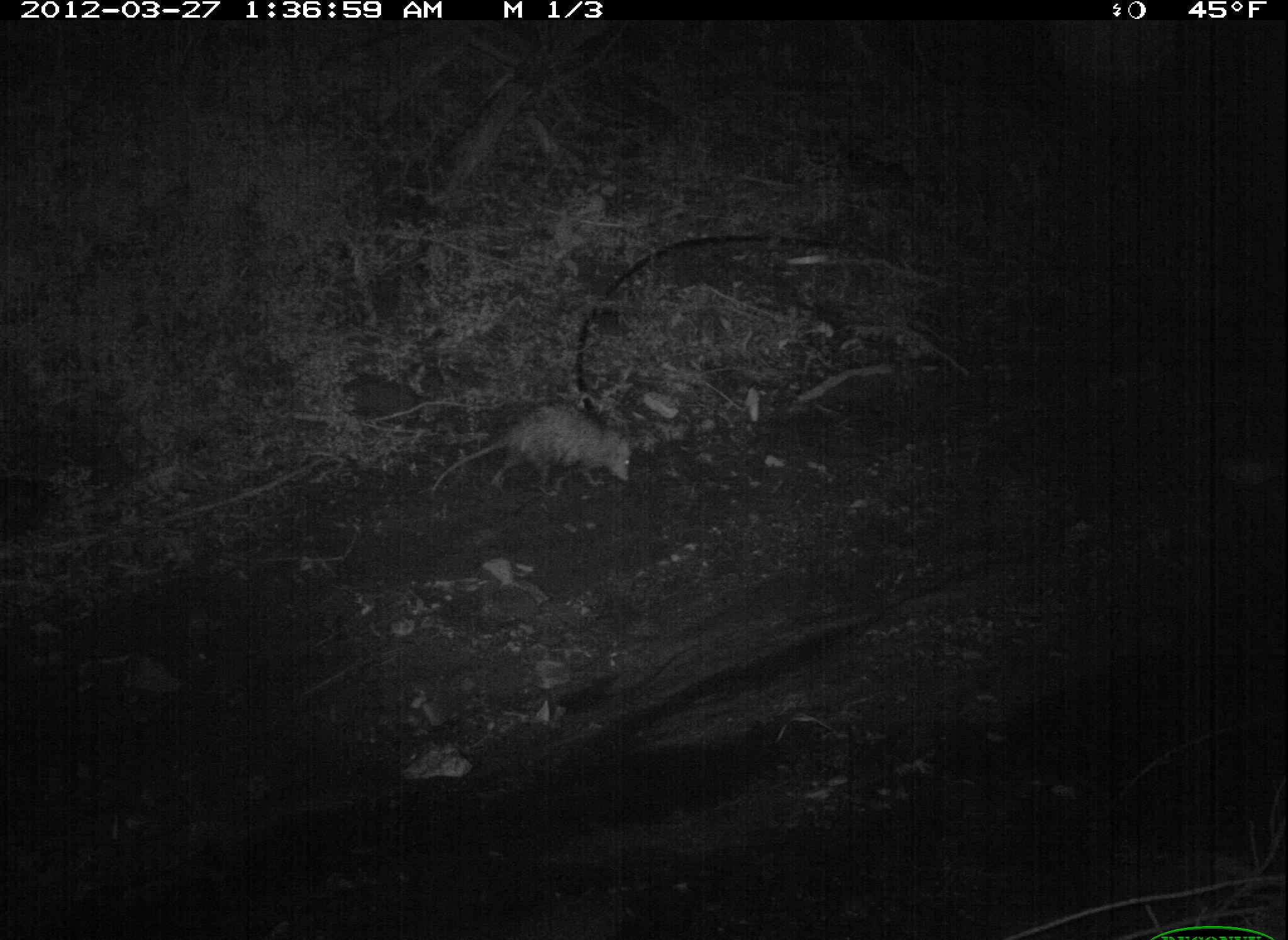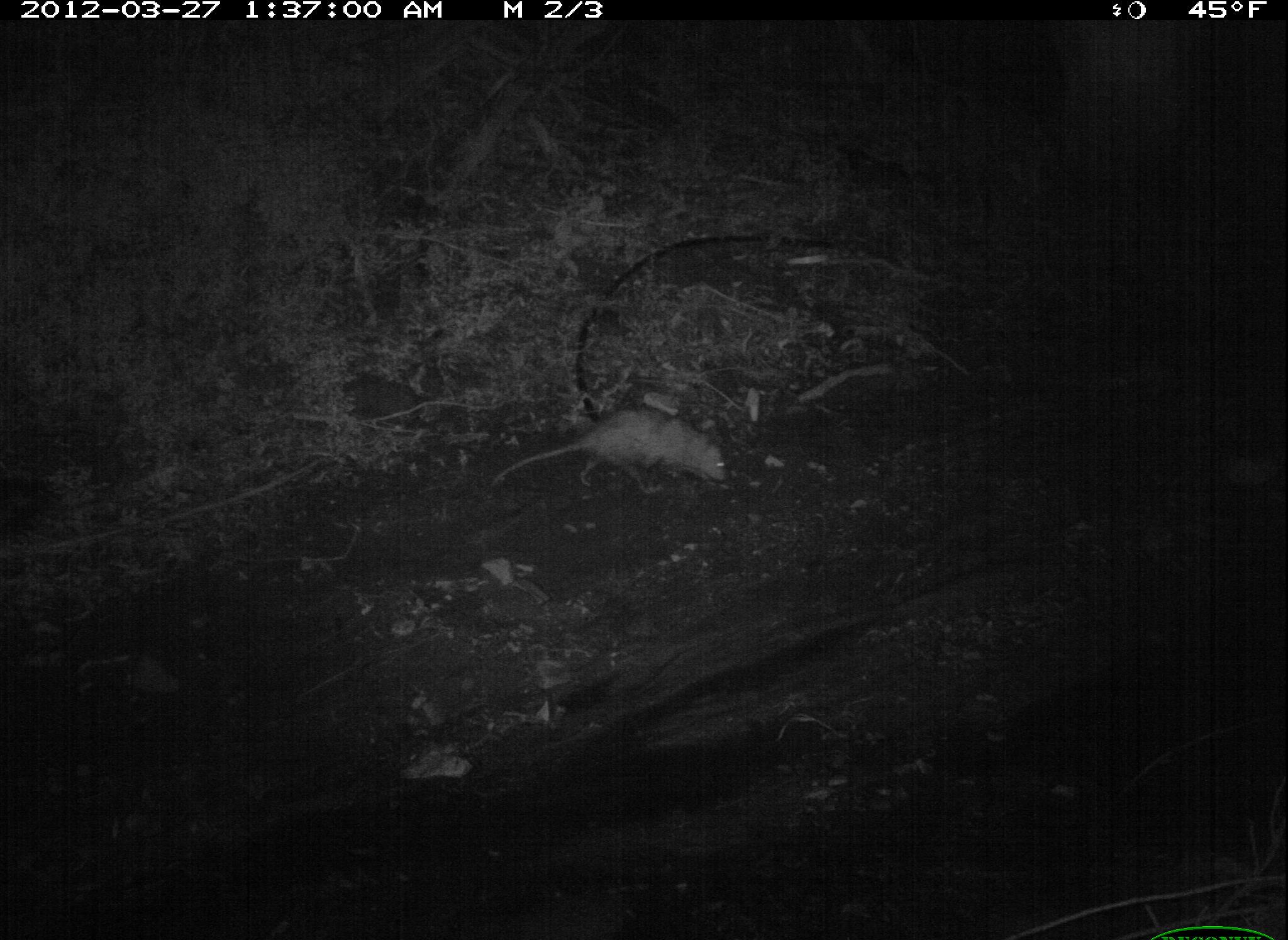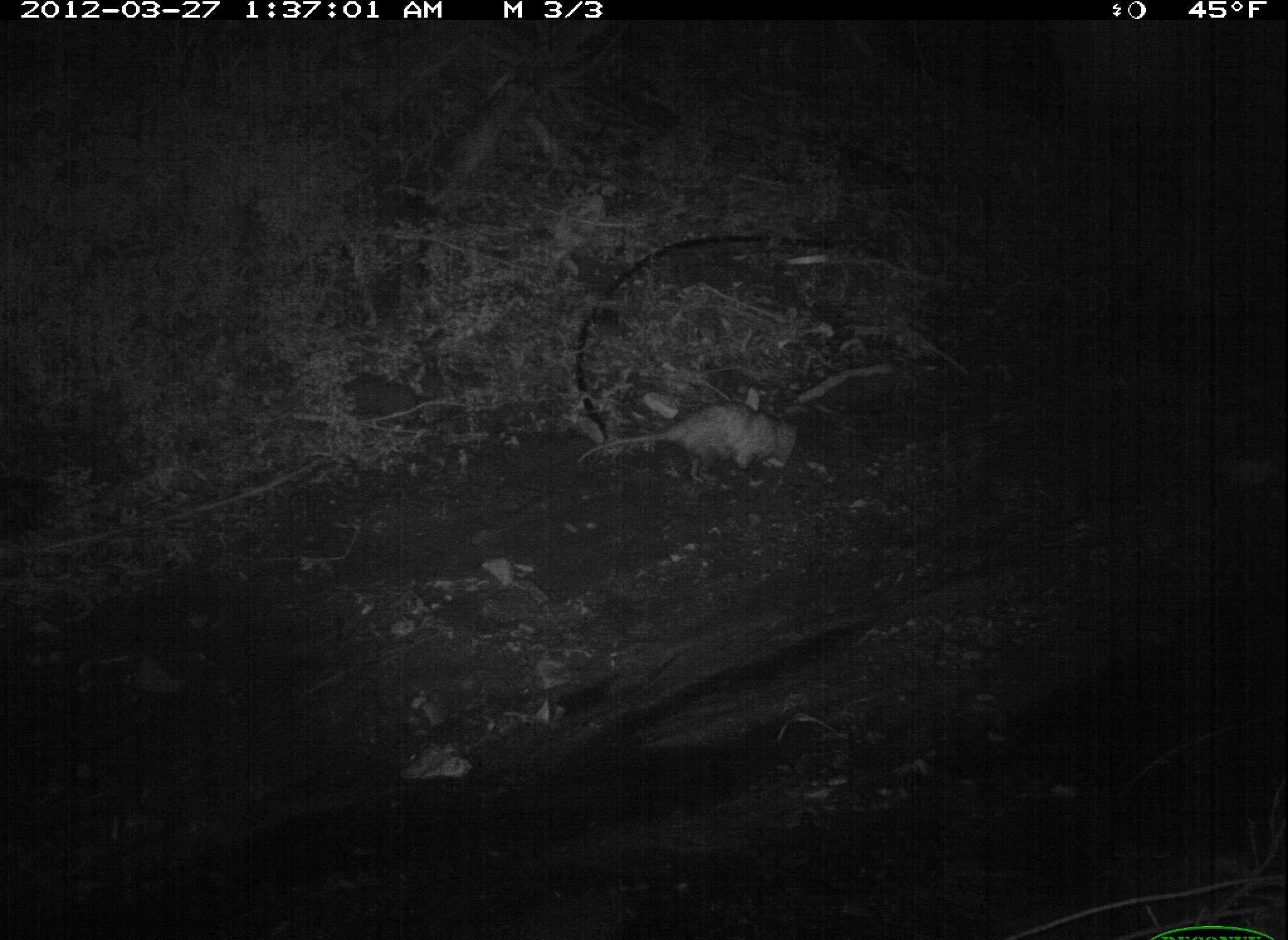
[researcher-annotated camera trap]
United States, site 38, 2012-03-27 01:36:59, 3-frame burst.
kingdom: Animalia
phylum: Chordata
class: Mammalia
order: Didelphimorphia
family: Didelphidae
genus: Didelphis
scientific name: Didelphis virginiana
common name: virginia opossum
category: opossum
Opossum (virginia opossum) (Didelphis virginiana).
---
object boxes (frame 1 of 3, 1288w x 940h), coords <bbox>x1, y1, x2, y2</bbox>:
opossum: <bbox>425, 404, 658, 507</bbox>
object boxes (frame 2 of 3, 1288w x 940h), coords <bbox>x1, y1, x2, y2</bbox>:
opossum: <bbox>483, 393, 747, 520</bbox>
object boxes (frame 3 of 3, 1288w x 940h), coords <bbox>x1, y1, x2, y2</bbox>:
opossum: <bbox>573, 397, 799, 495</bbox>